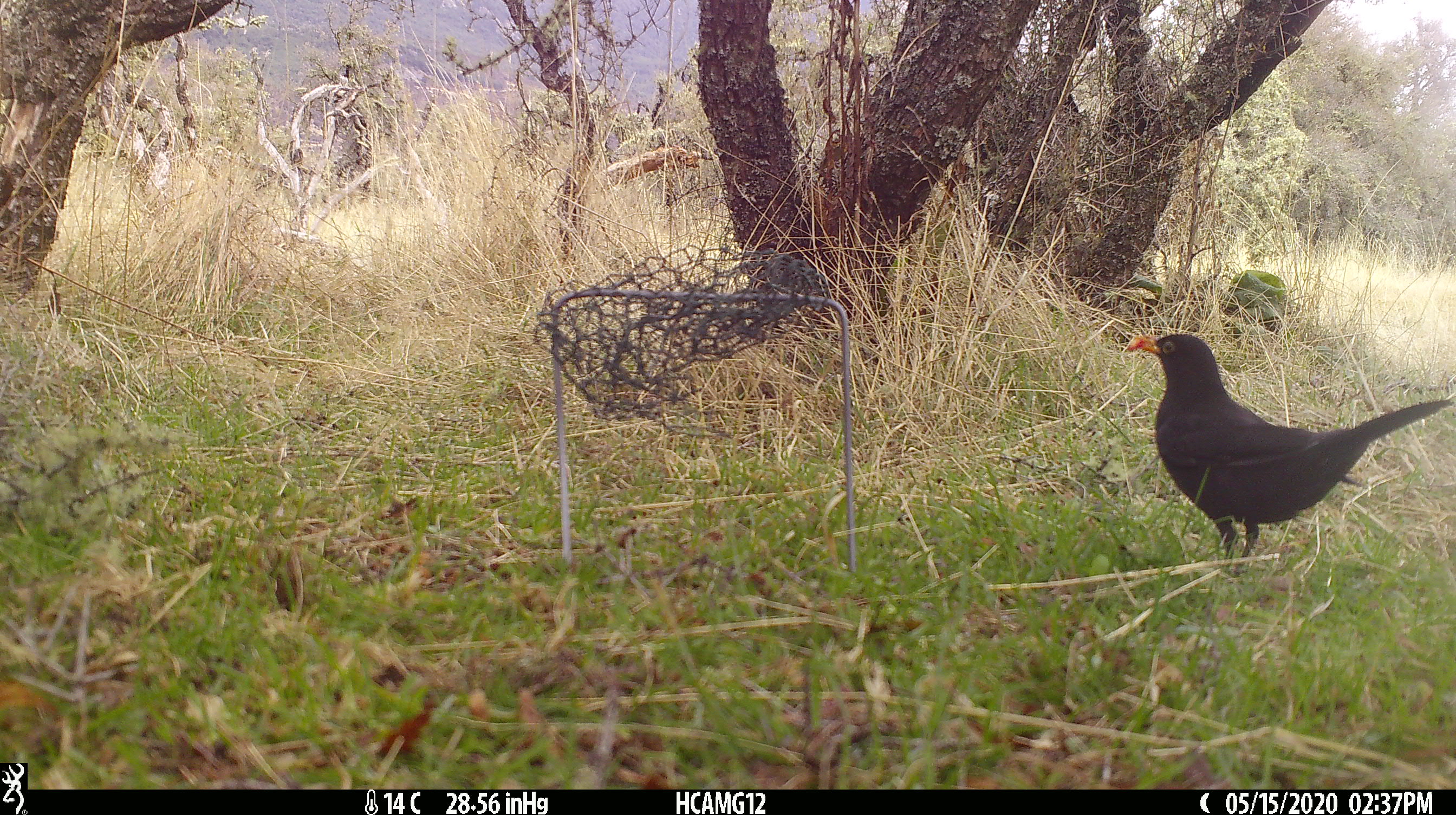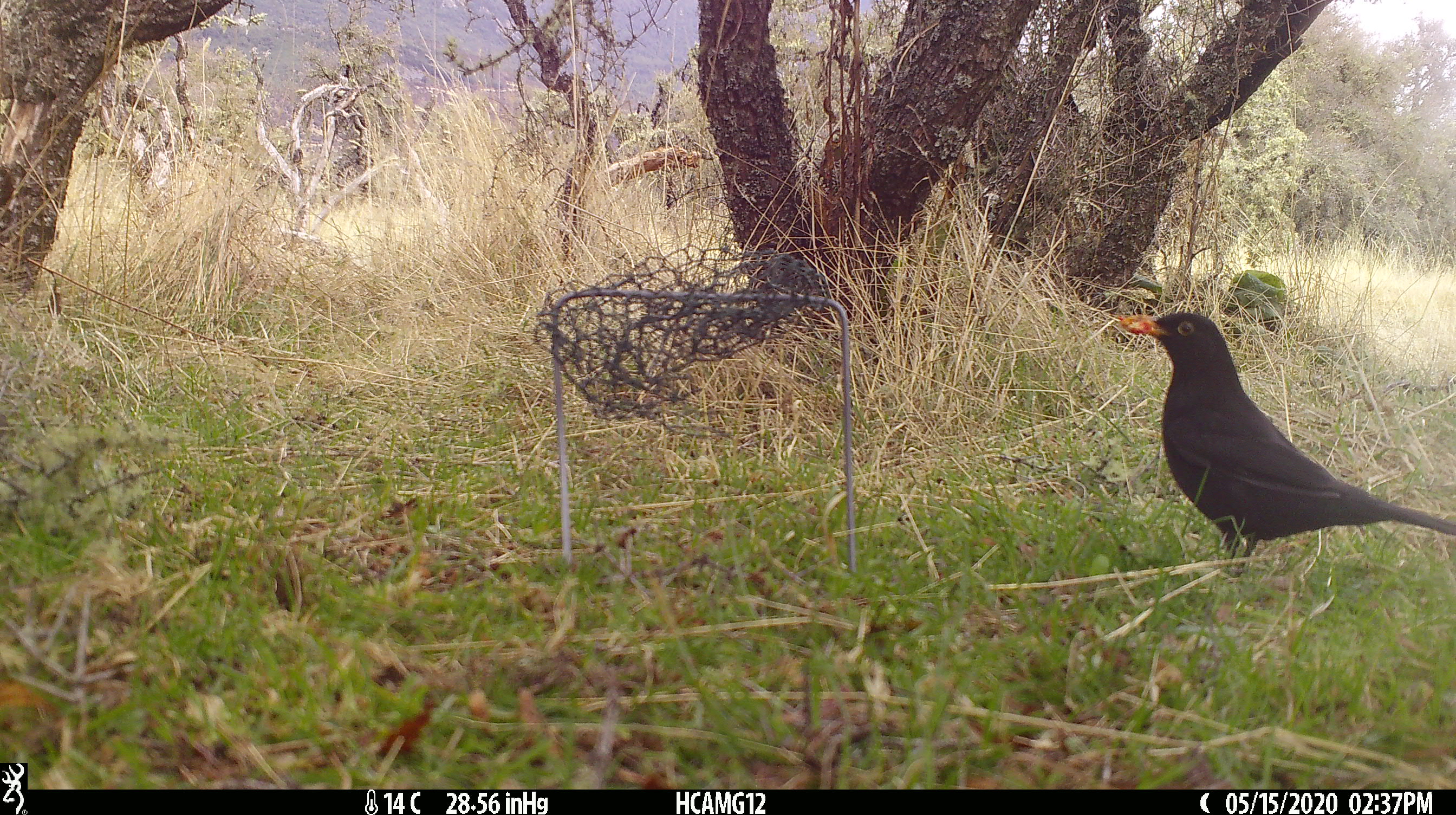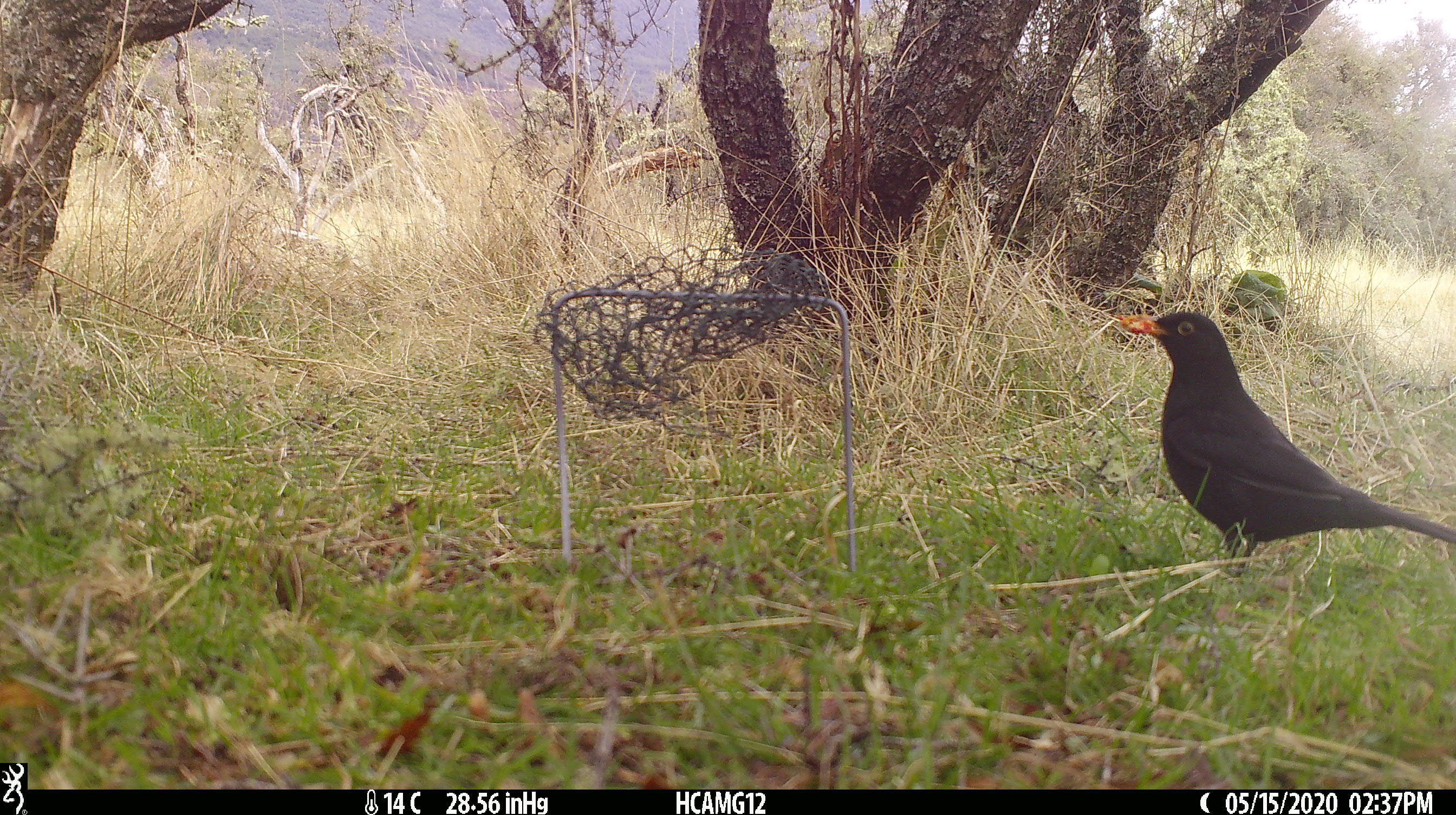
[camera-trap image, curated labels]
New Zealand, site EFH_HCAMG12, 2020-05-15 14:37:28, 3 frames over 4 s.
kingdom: Animalia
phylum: Chordata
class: Aves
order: Passeriformes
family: Turdidae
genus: Turdus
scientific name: Turdus merula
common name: eurasian blackbird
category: blackbird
Blackbird (eurasian blackbird) (Turdus merula).